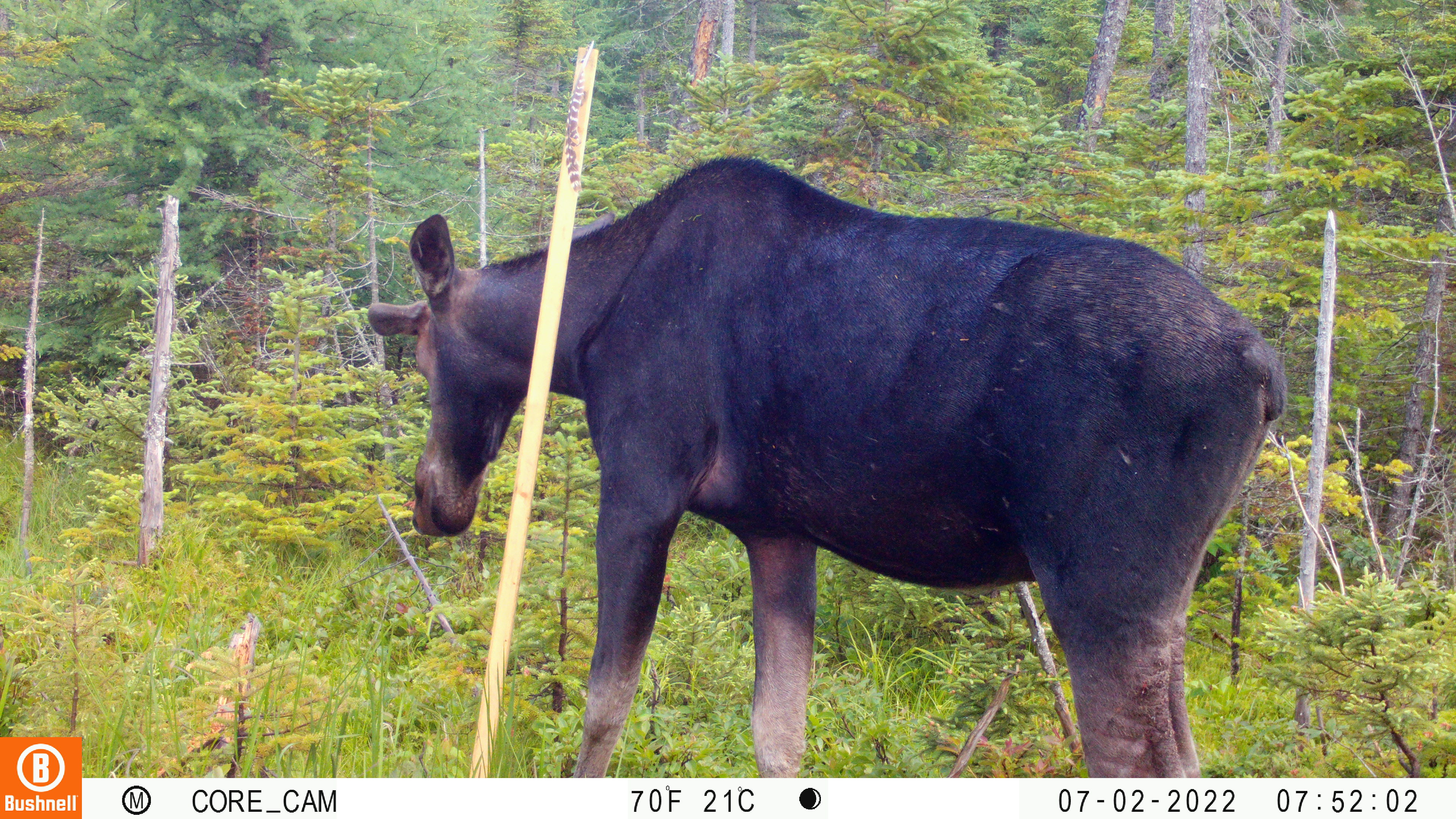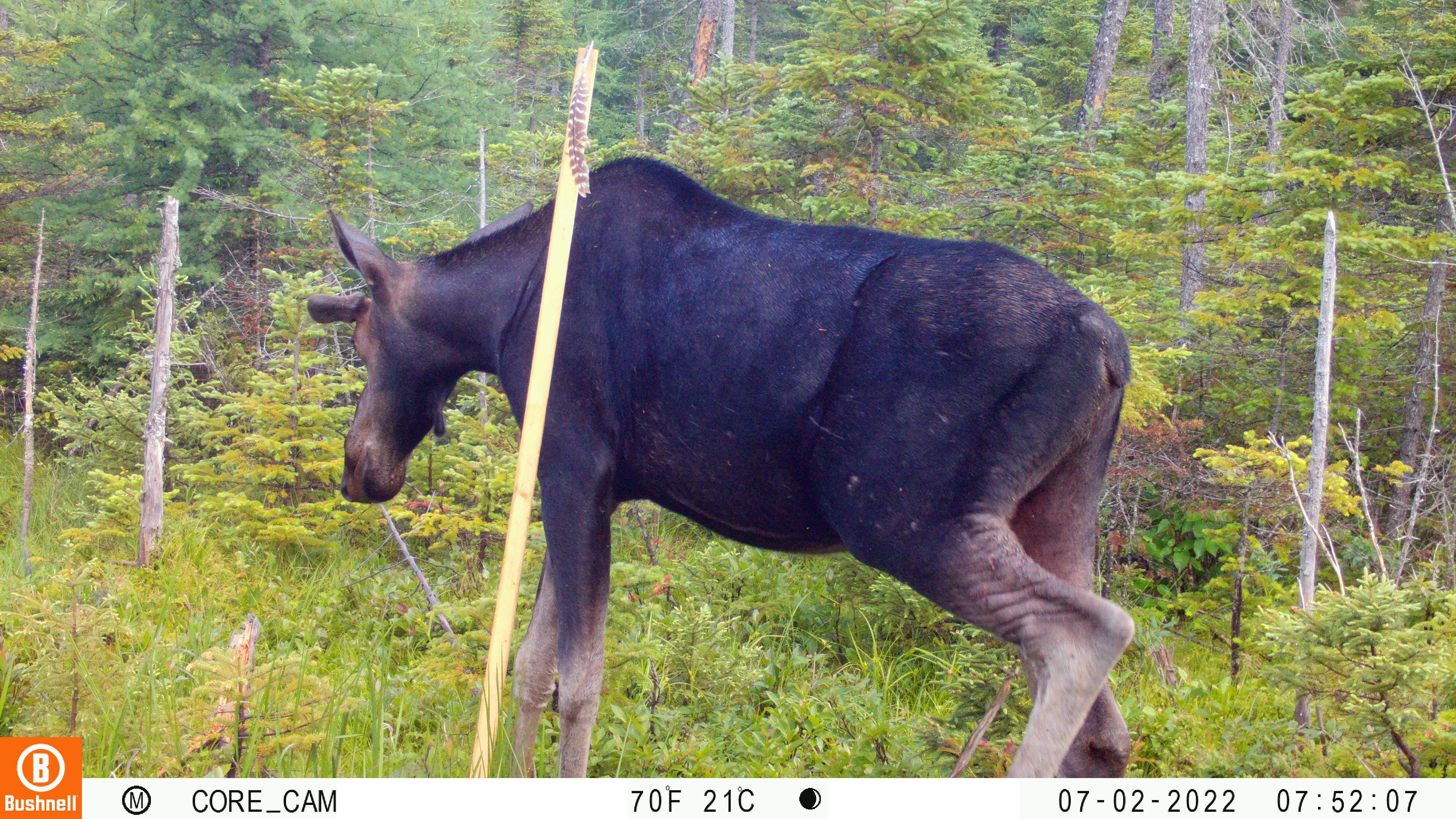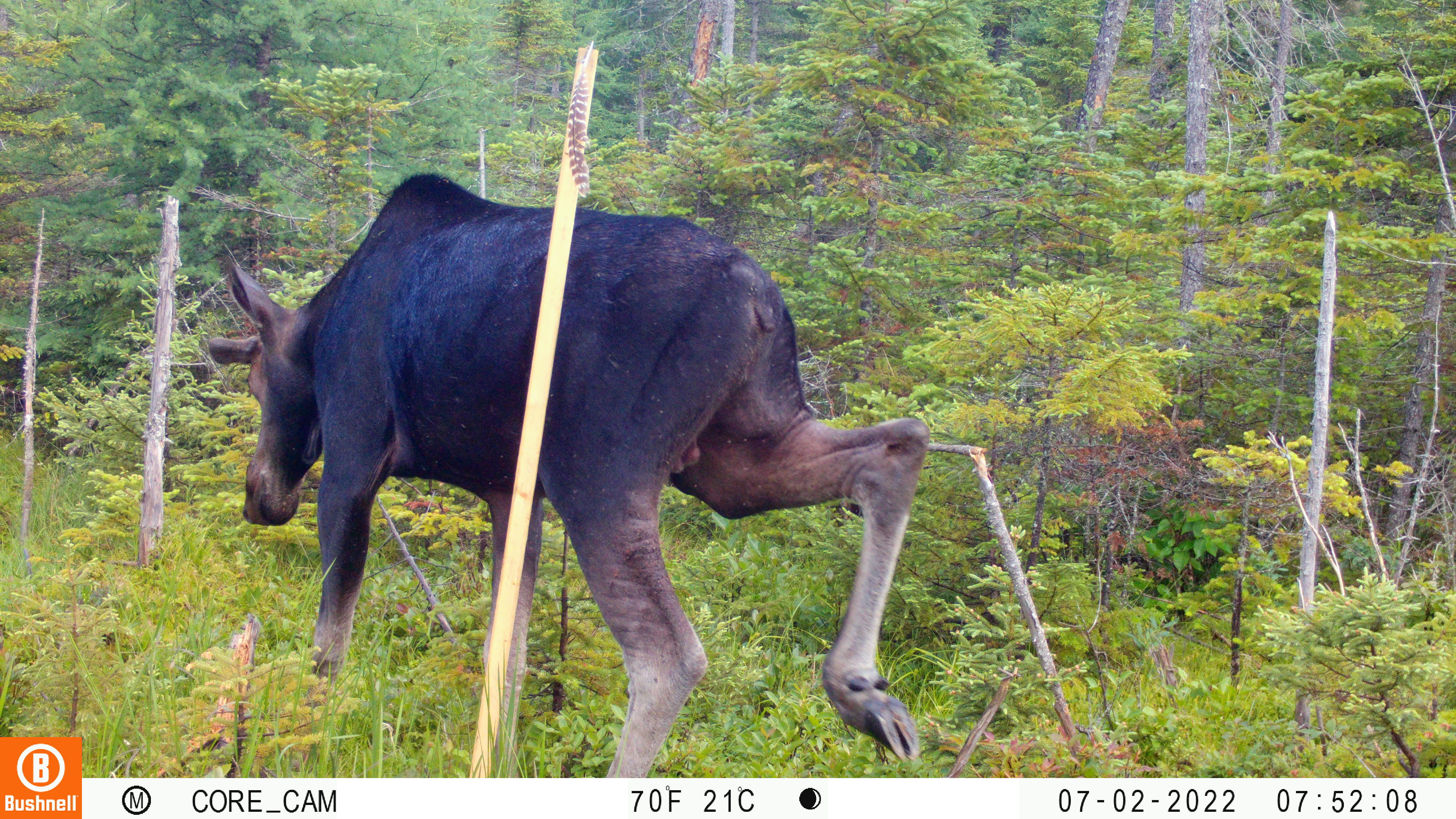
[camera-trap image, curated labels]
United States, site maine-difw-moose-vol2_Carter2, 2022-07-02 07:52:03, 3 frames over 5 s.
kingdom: Animalia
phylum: Chordata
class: Mammalia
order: Artiodactyla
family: Cervidae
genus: Alces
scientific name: Alces alces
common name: moose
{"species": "moose (Alces alces)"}